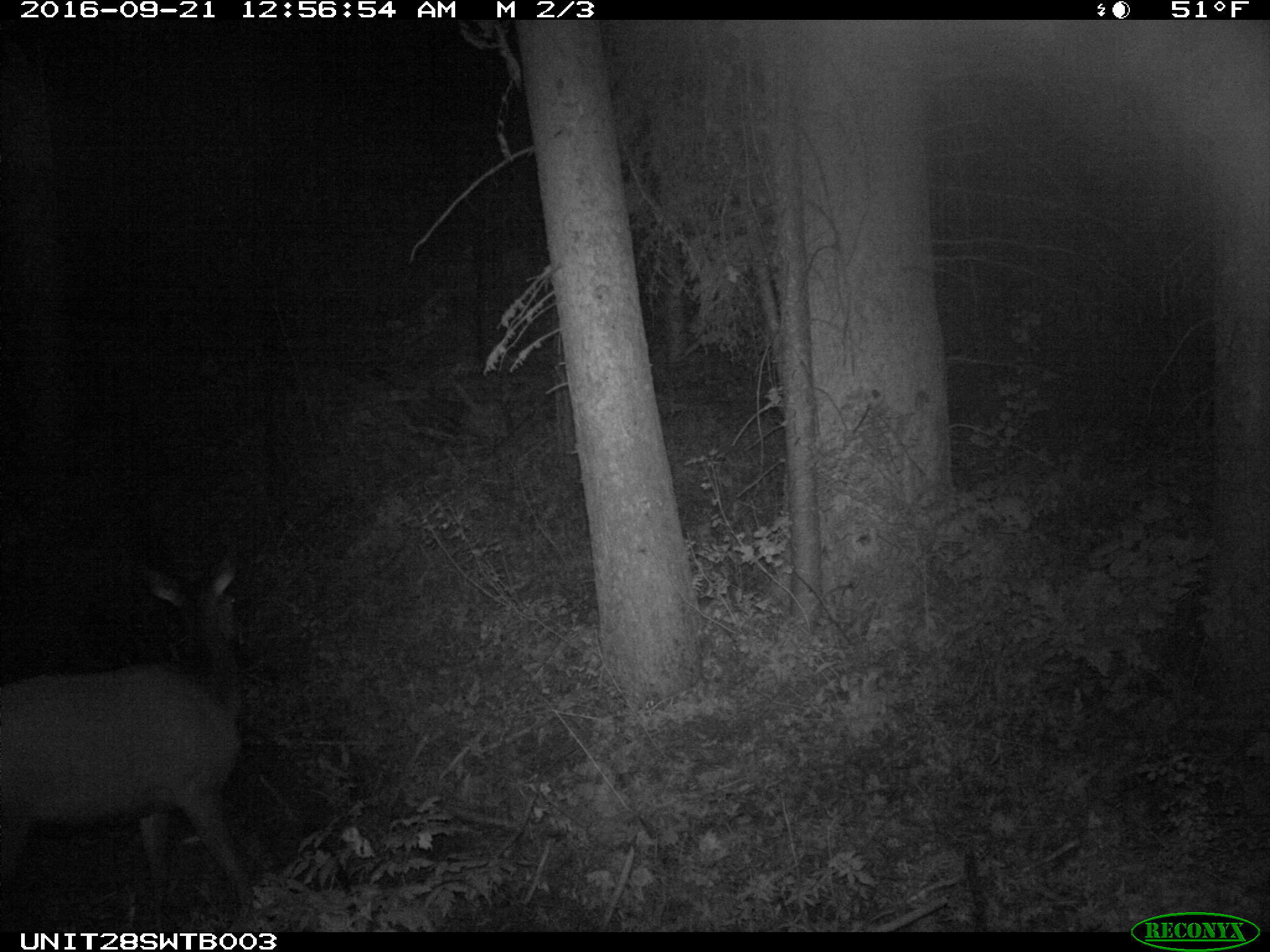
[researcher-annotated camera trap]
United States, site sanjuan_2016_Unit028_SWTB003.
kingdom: Animalia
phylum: Chordata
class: Mammalia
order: Artiodactyla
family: Cervidae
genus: Cervus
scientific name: Cervus elaphus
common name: red deer